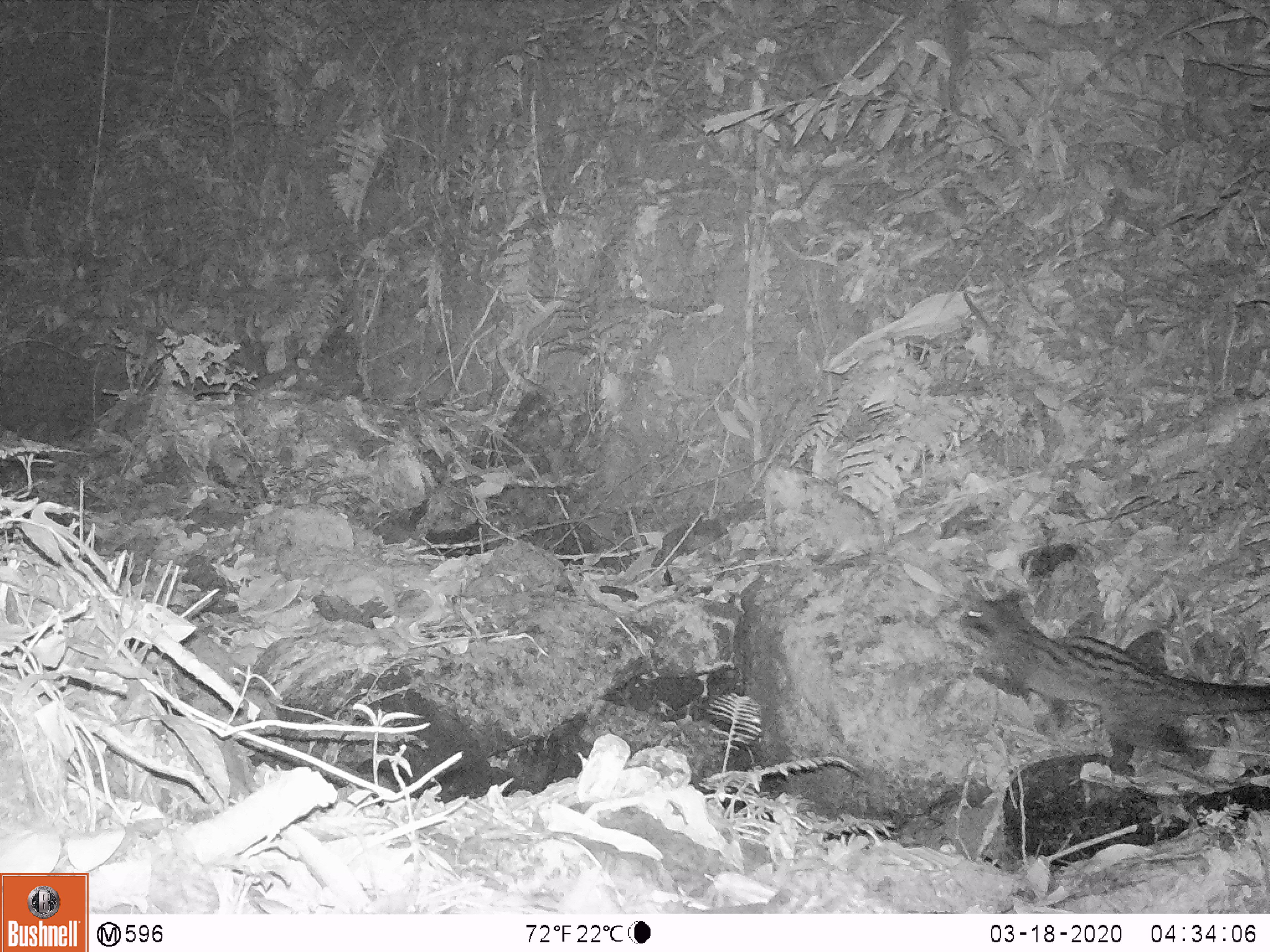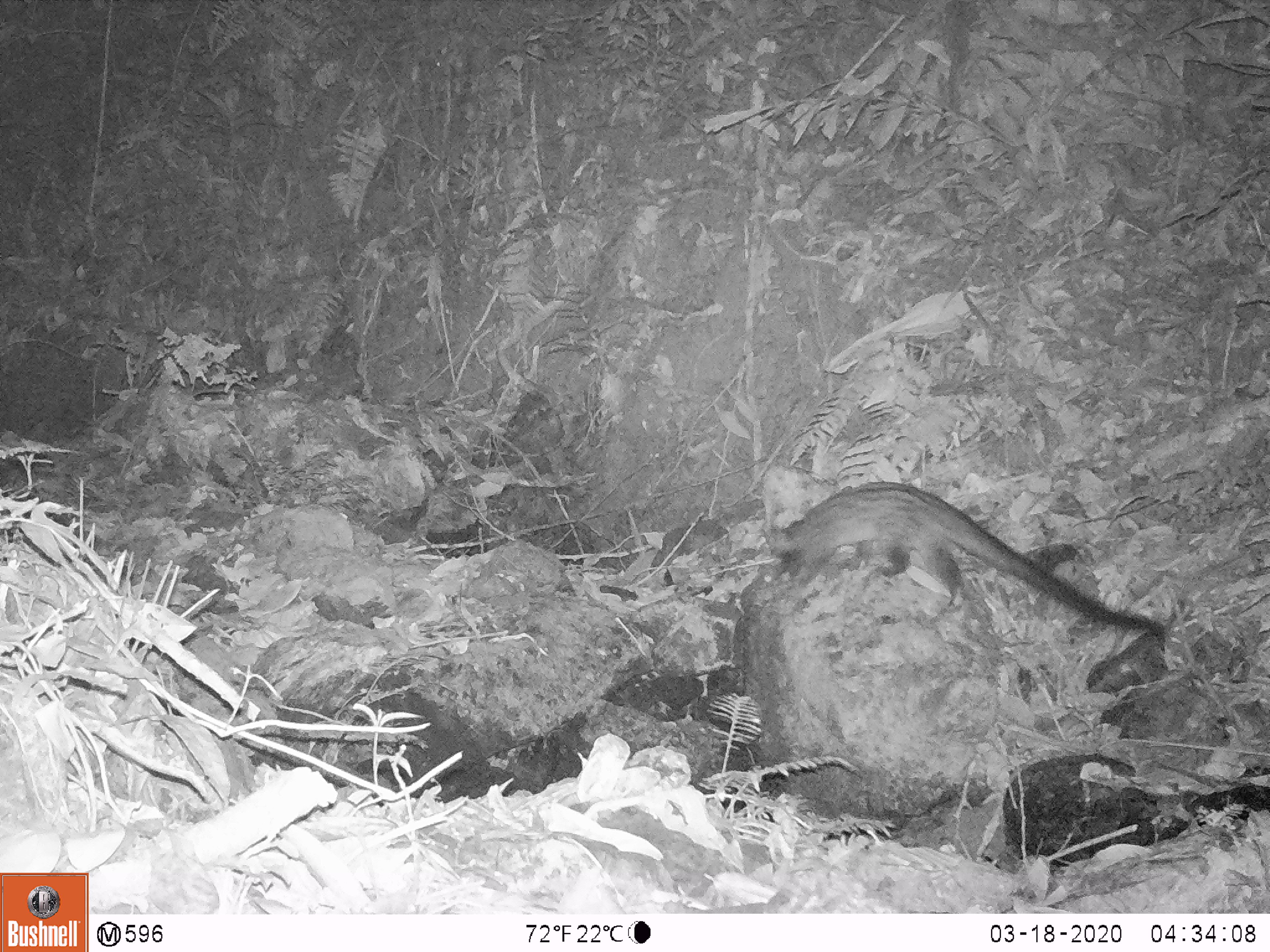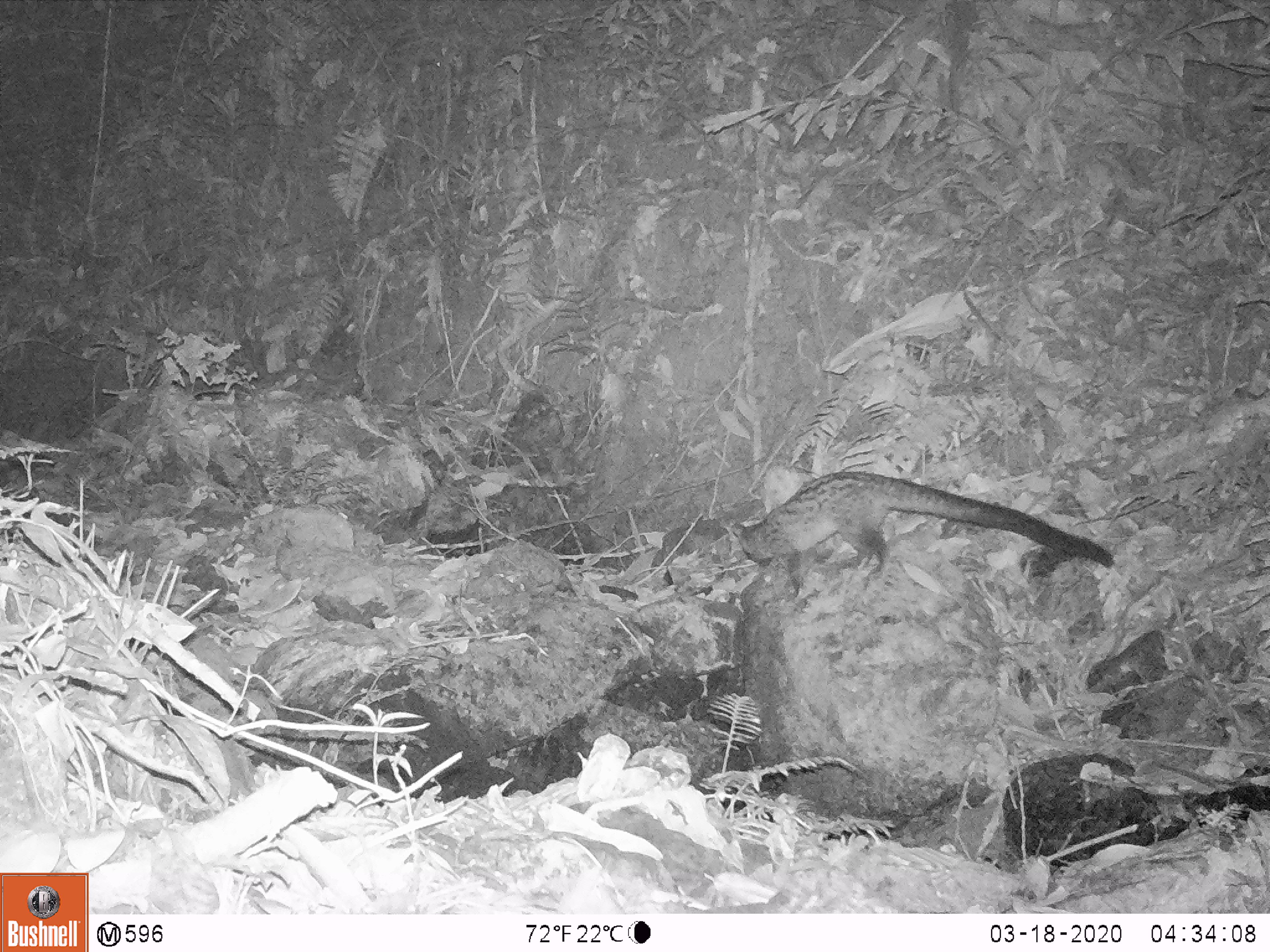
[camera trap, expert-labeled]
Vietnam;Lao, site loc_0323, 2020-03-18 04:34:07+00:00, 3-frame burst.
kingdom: Animalia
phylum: Chordata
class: Mammalia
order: Carnivora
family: Viverridae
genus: Paradoxurus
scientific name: Paradoxurus hermaphroditus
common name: common palm civet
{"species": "common palm civet (Paradoxurus hermaphroditus)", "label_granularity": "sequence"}